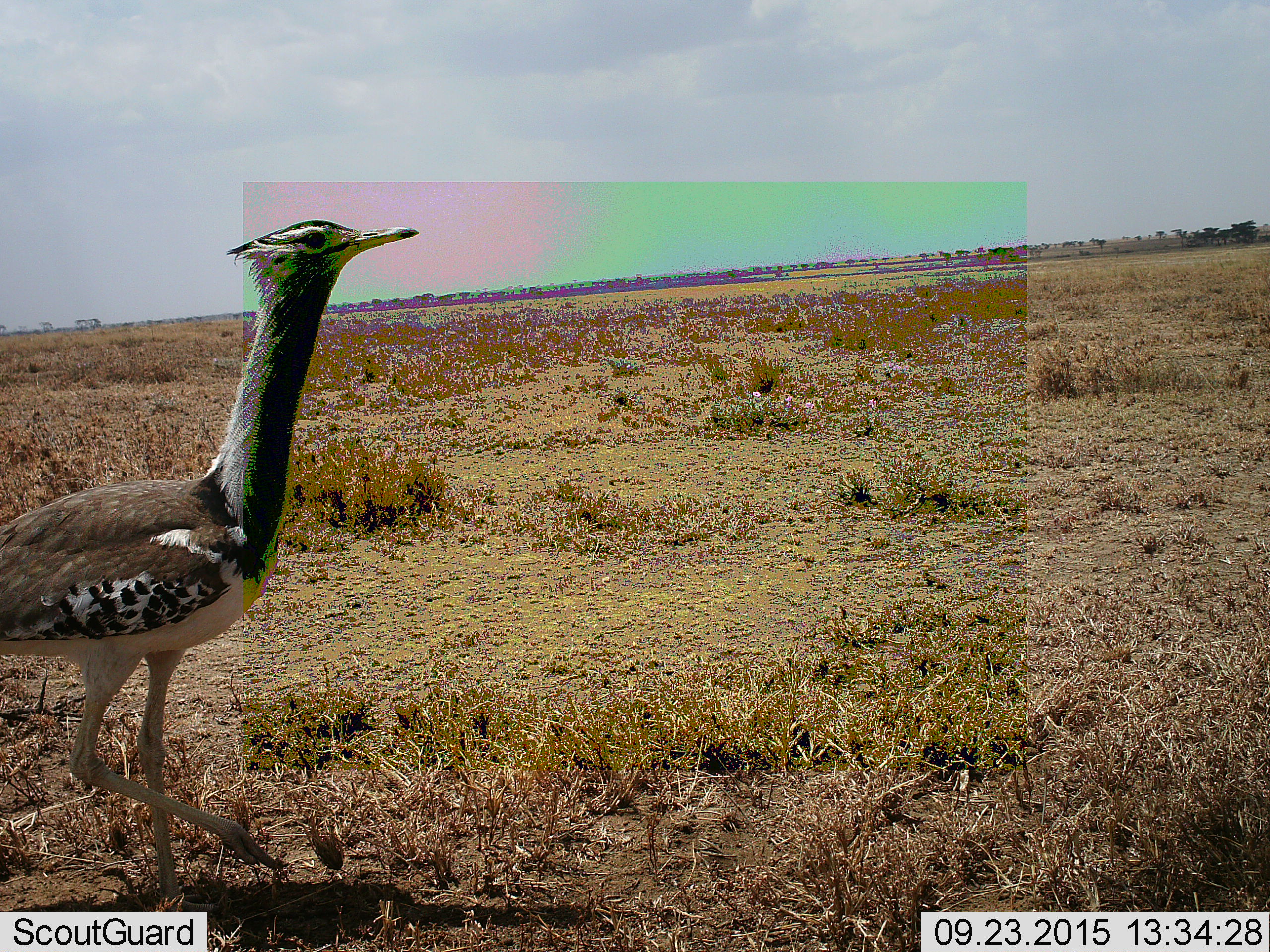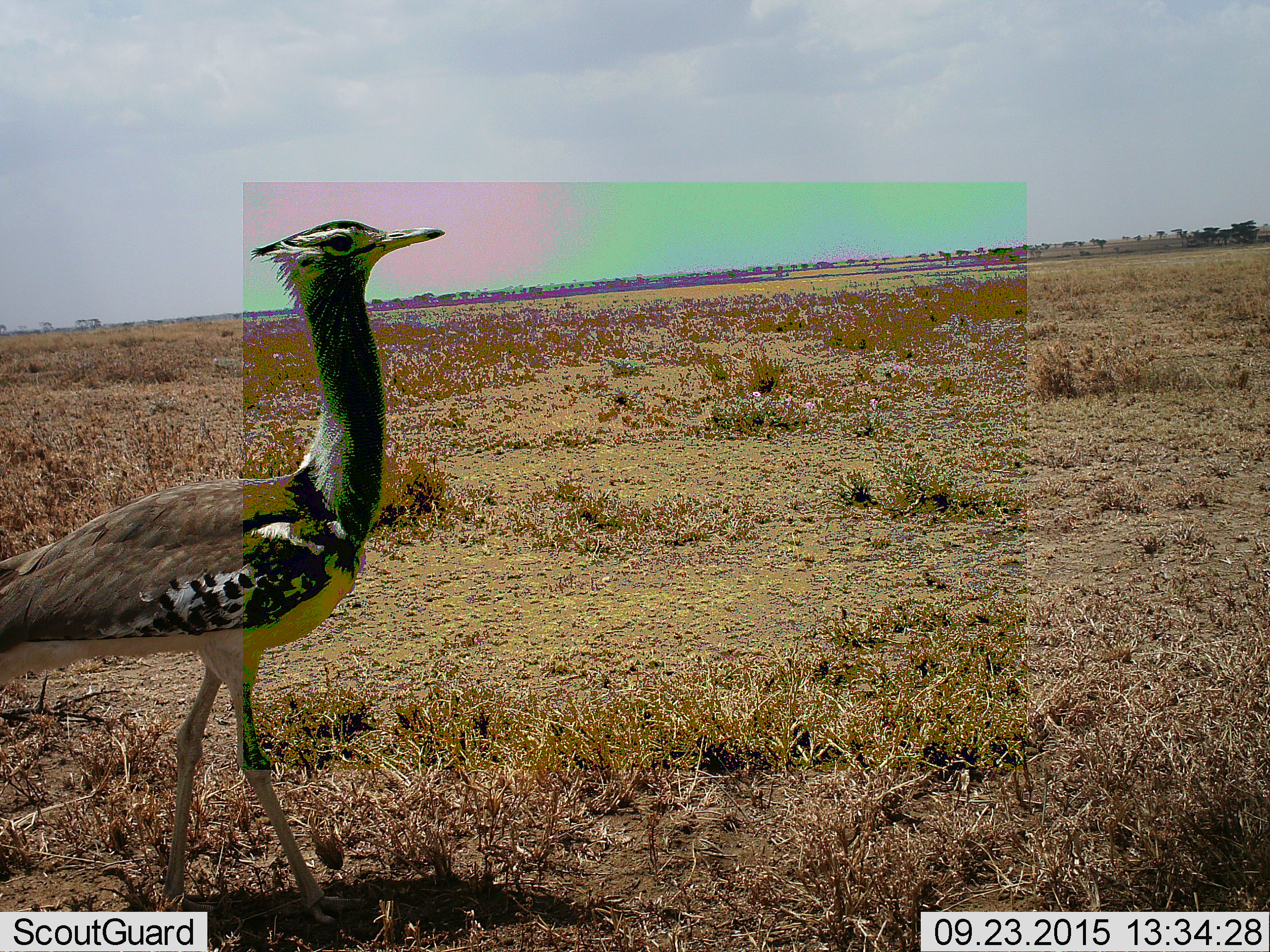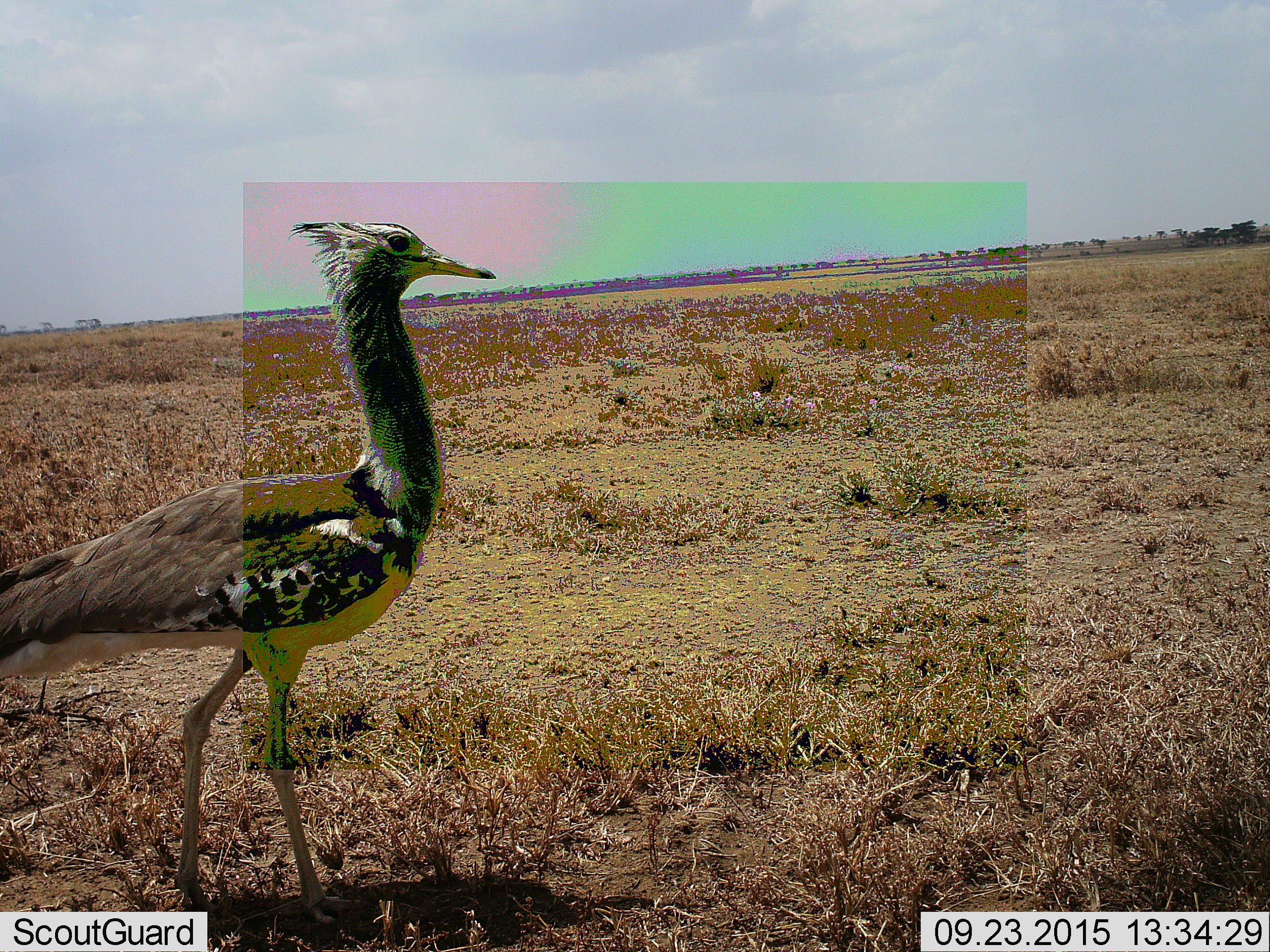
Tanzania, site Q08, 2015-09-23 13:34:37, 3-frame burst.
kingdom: Animalia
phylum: Chordata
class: Aves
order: Otidiformes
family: Otididae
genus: Ardeotis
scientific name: Ardeotis kori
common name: kori bustard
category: koribustard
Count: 1.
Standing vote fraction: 29%.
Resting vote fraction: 0%.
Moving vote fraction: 86%.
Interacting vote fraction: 0%.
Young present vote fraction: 0%.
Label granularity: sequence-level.